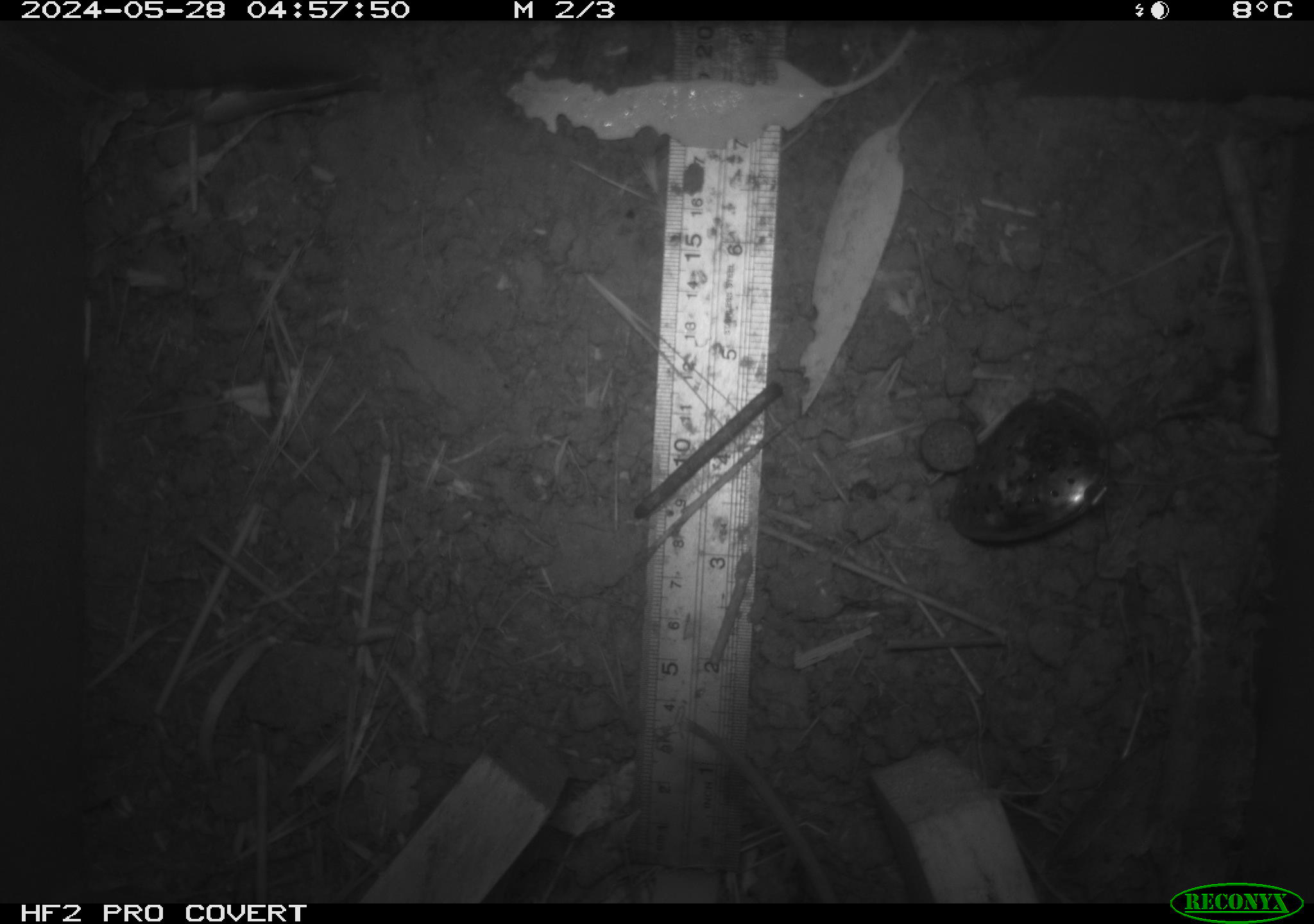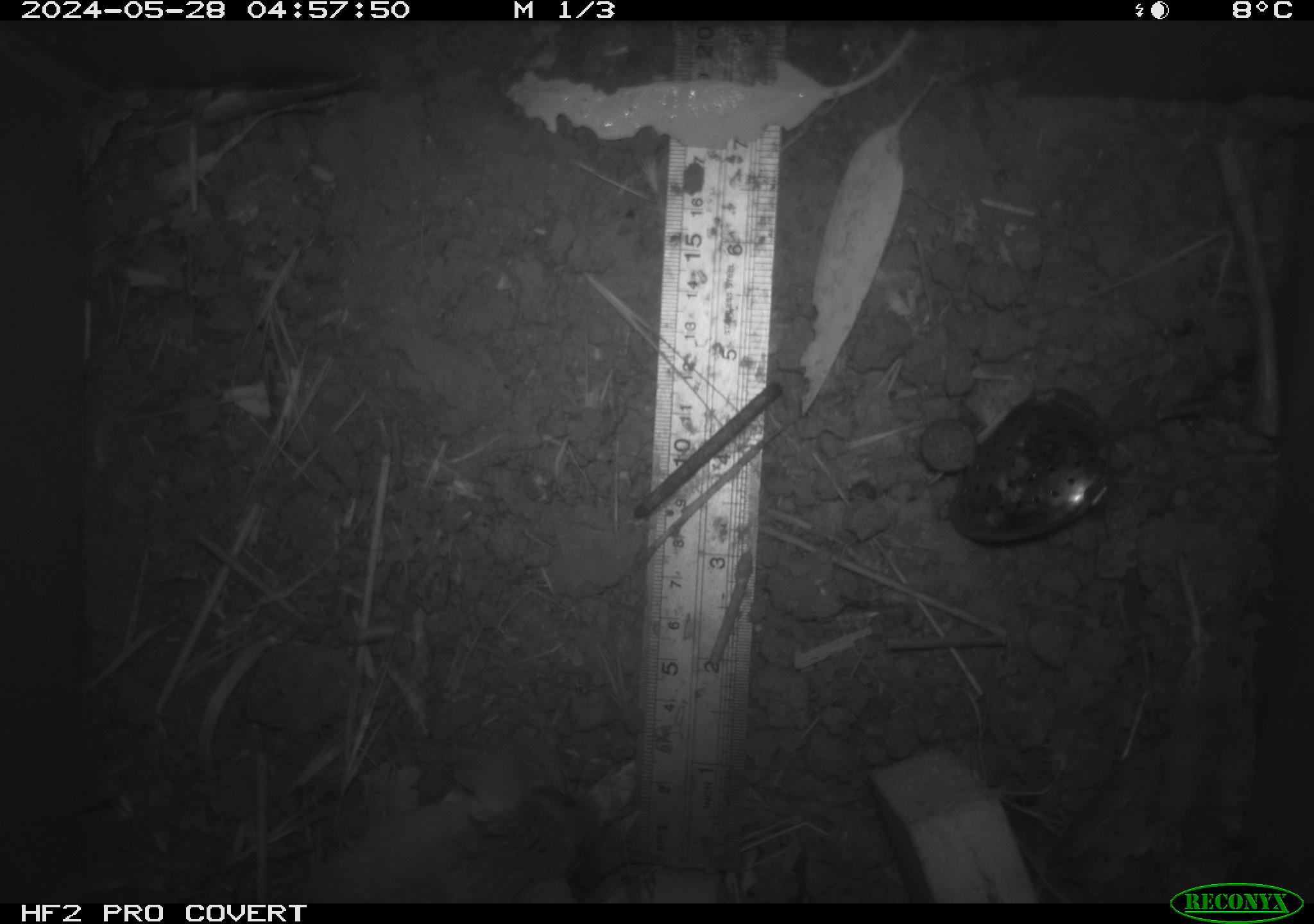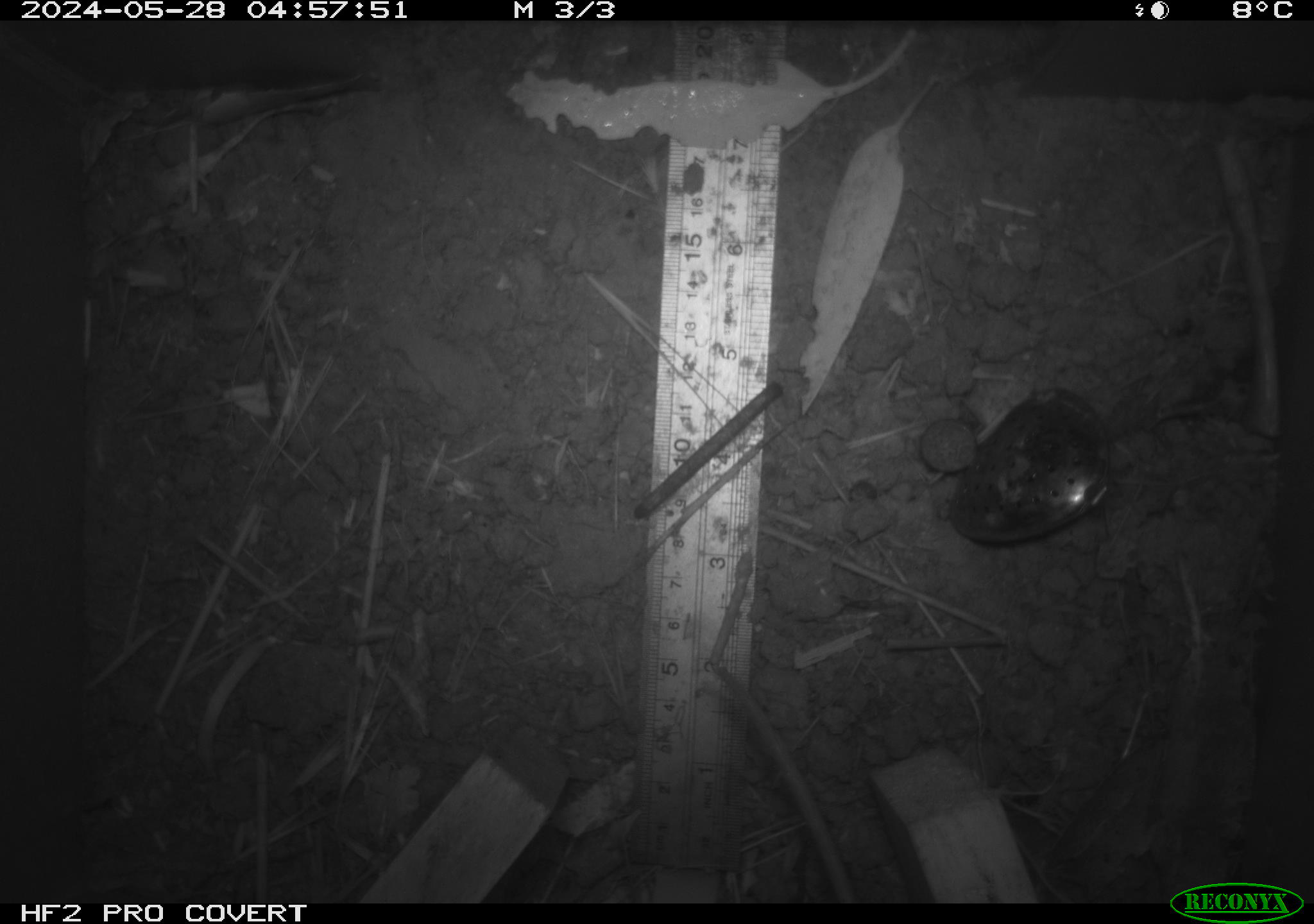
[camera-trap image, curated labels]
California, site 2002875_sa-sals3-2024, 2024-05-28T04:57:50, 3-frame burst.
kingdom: Animalia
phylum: Chordata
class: Mammalia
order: Rodentia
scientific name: Rodentia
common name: rodent